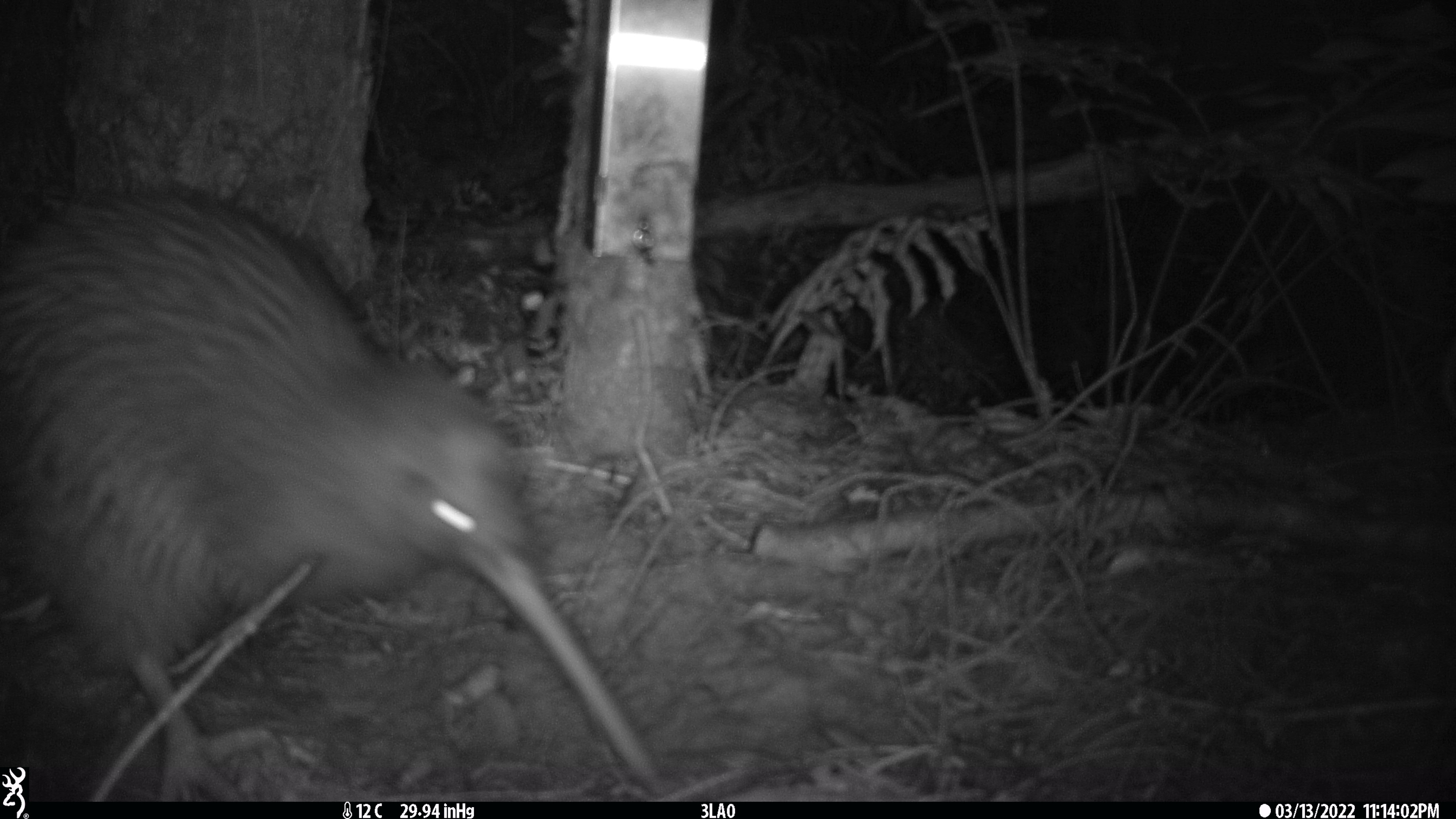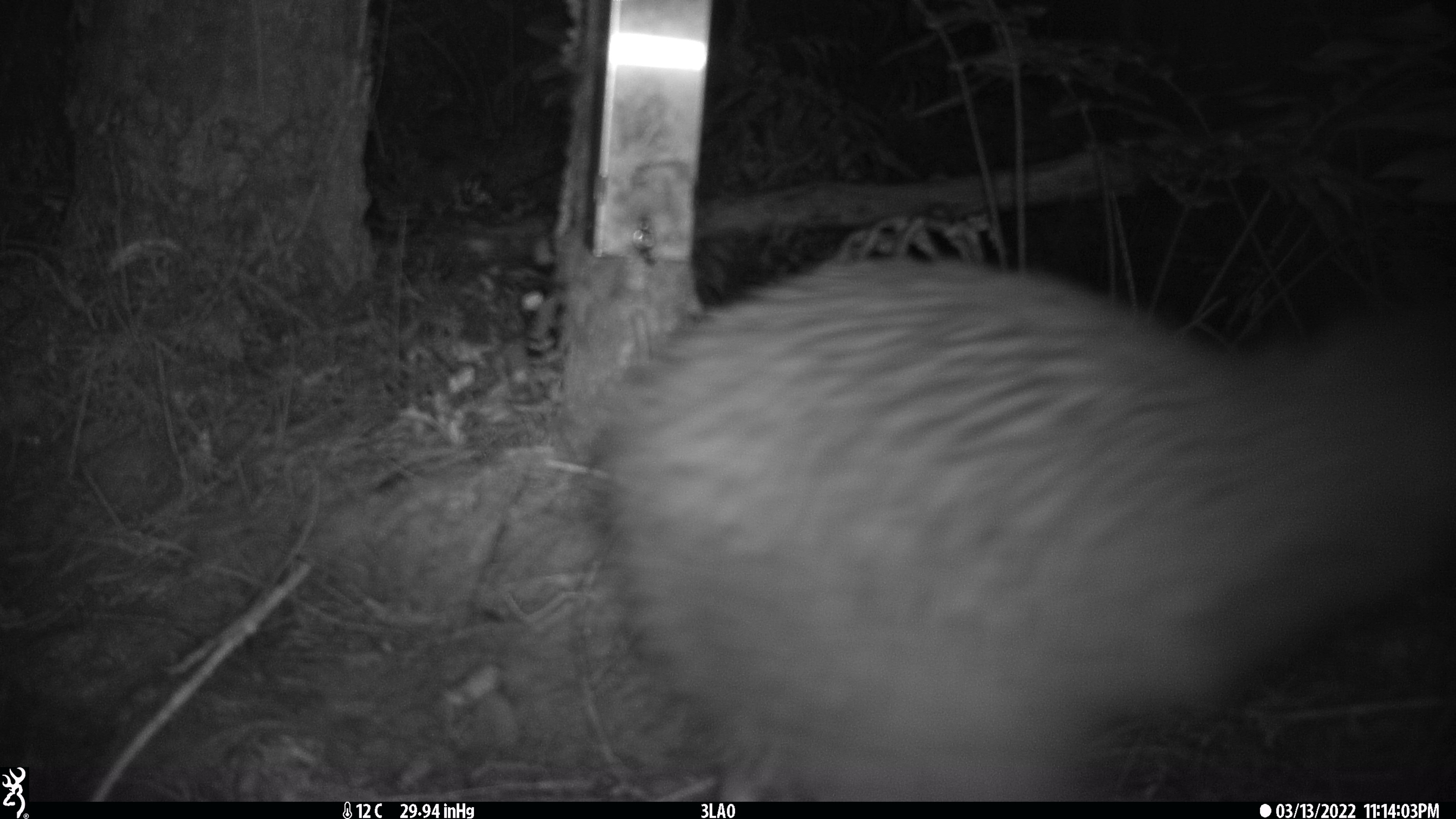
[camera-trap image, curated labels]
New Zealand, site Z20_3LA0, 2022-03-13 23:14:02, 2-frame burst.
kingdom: Animalia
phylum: Chordata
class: Aves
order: Apterygiformes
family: Apterygidae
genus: Apteryx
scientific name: Apteryx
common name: kiwi